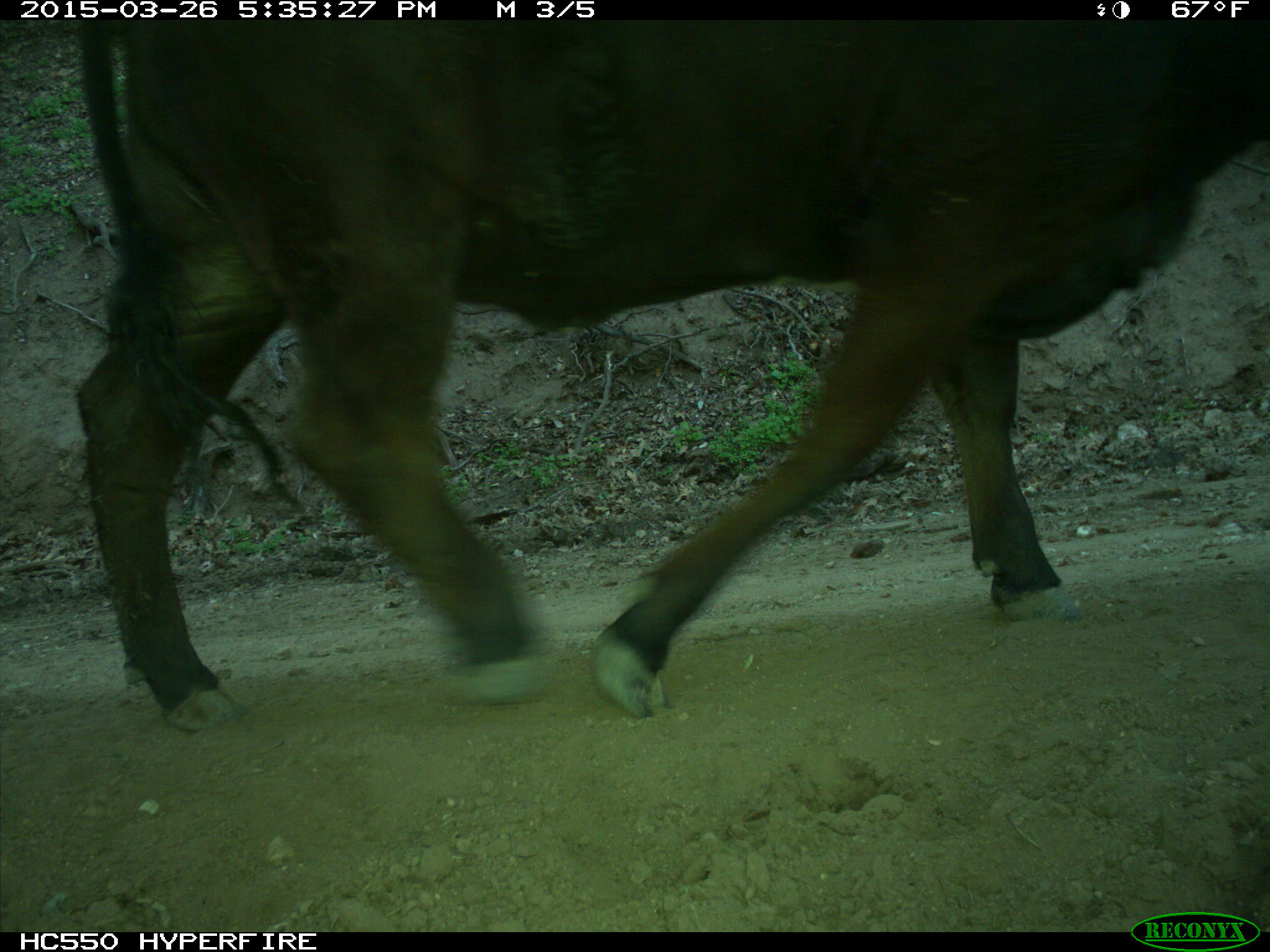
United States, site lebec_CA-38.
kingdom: Animalia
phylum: Chordata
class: Mammalia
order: Artiodactyla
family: Bovidae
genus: Bos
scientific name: Bos taurus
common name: domestic cow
Bos taurus (domestic cow).